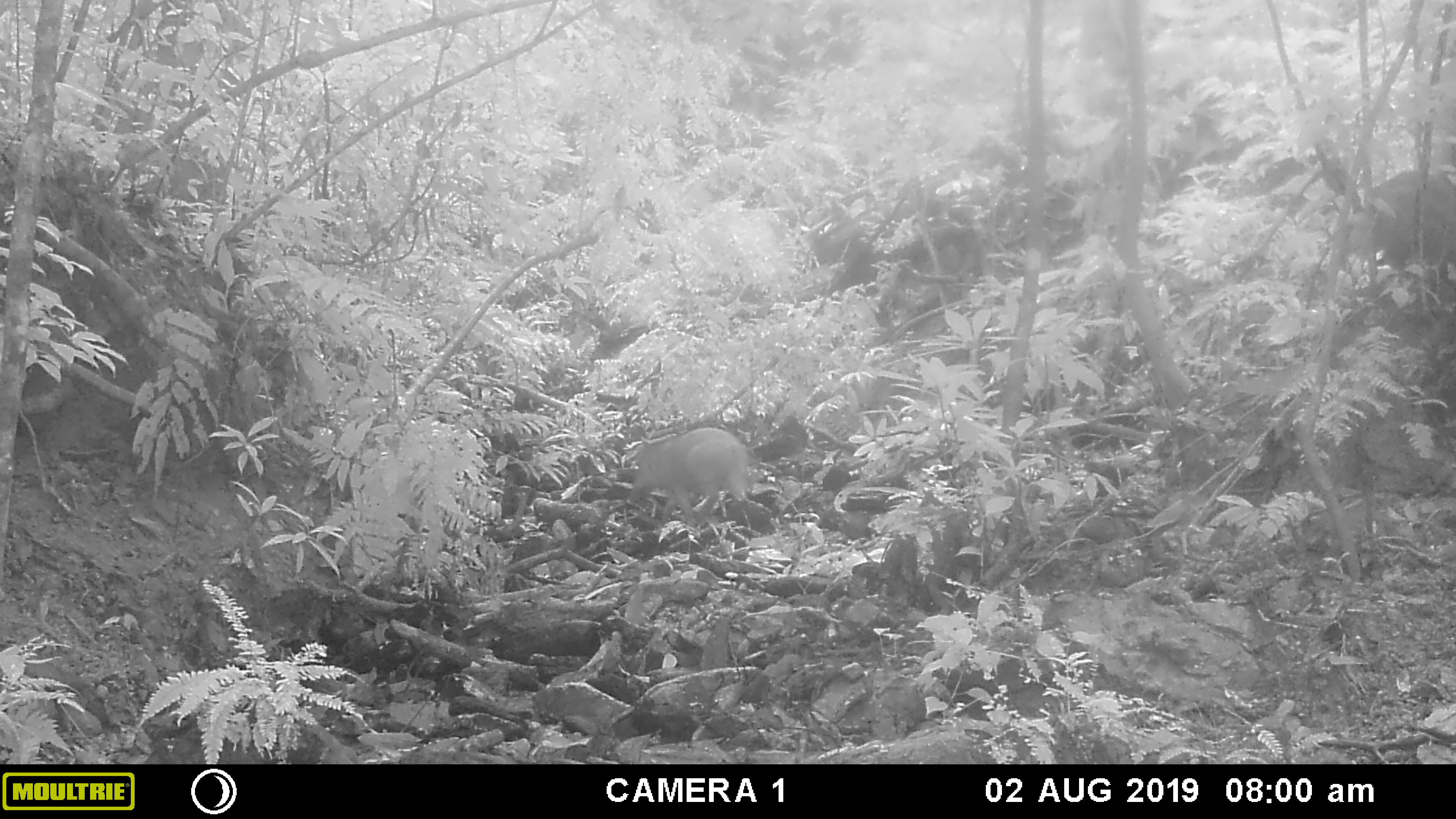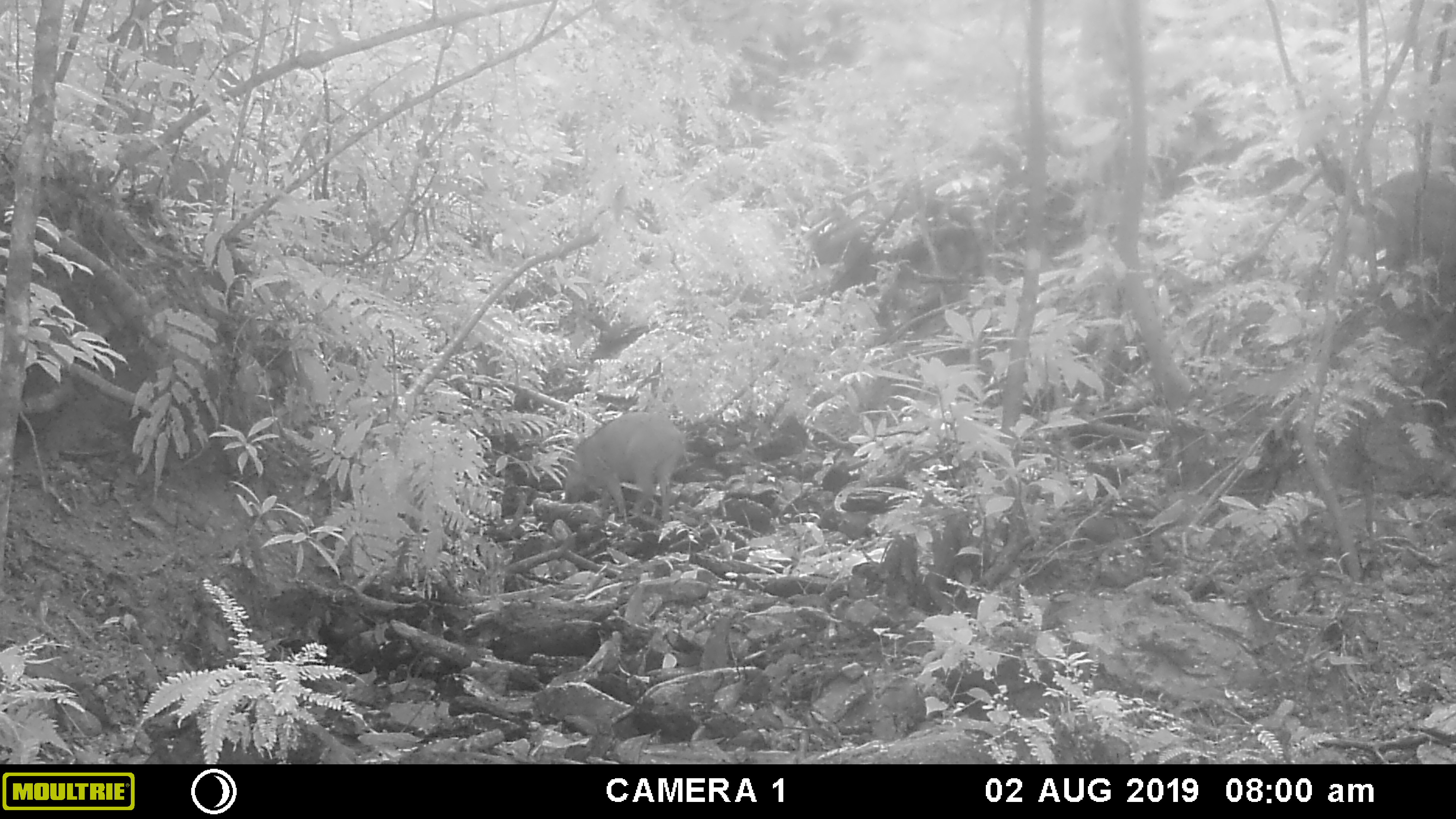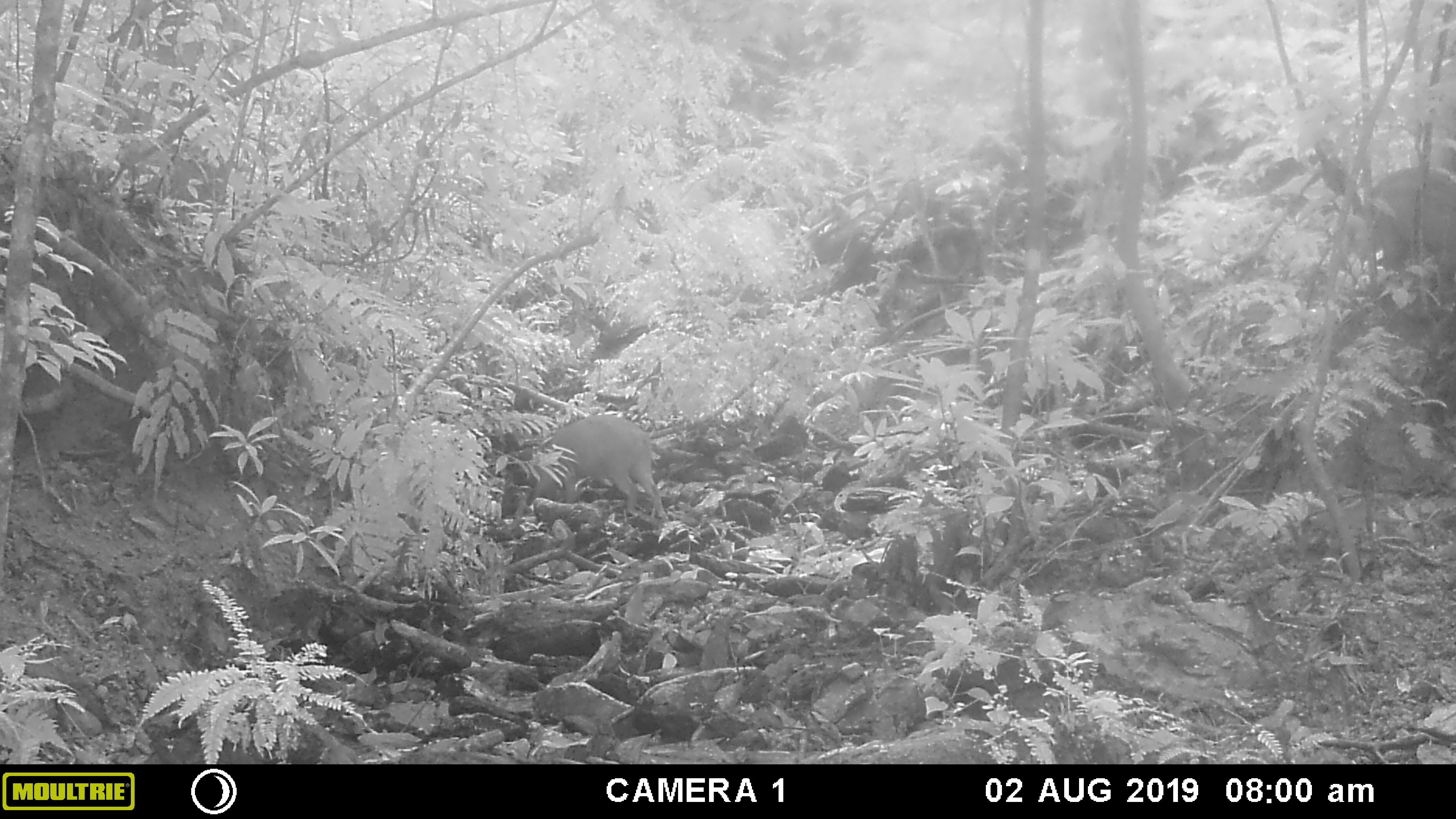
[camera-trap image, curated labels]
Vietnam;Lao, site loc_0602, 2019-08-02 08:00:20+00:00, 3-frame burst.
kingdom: Animalia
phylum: Chordata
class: Mammalia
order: Artiodactyla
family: Suidae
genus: Sus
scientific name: Sus scrofa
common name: eurasian wild pig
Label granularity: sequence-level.